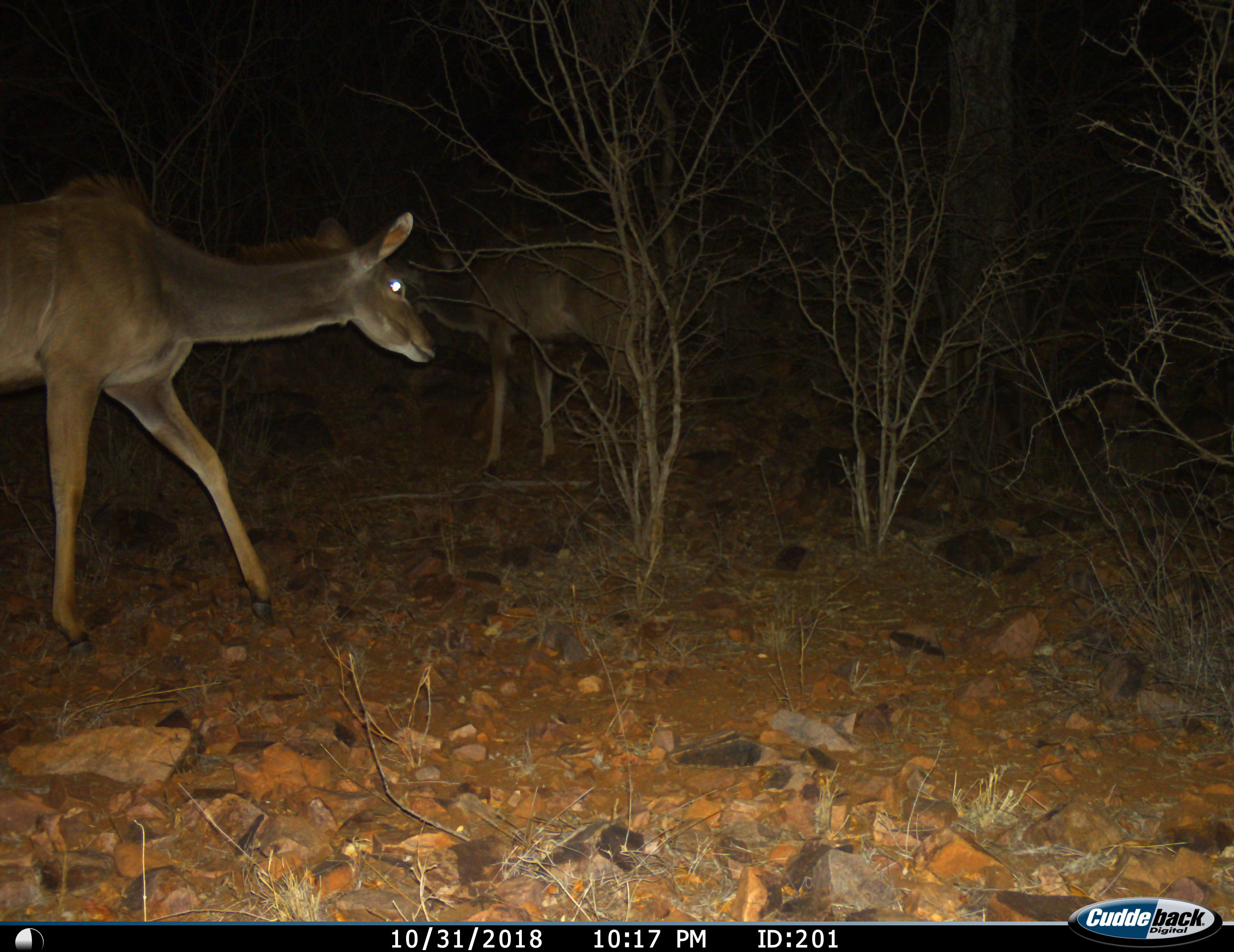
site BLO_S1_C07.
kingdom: Animalia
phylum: Chordata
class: Mammalia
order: Artiodactyla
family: Bovidae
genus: Tragelaphus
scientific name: Tragelaphus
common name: kudu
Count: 2.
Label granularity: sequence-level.